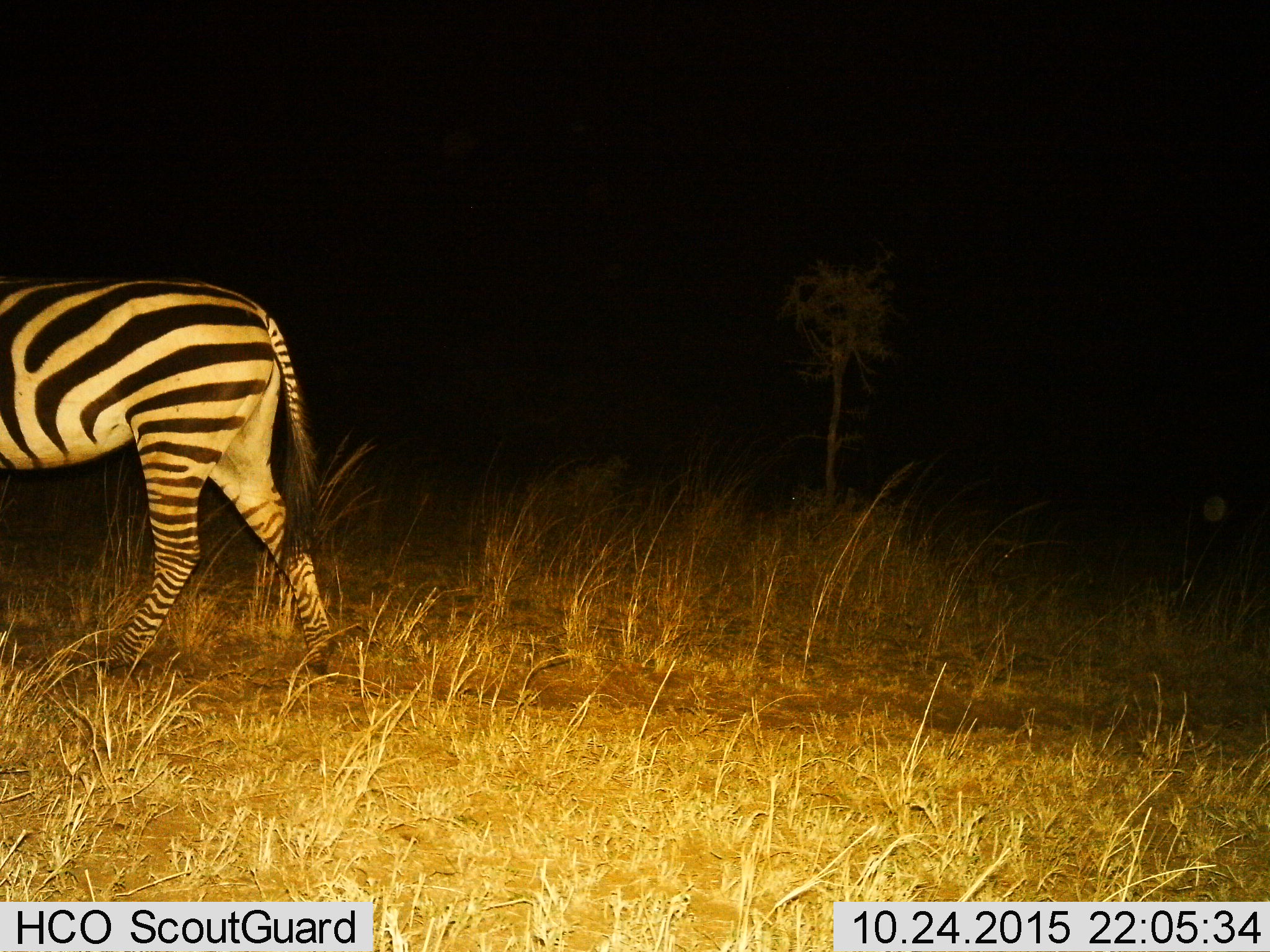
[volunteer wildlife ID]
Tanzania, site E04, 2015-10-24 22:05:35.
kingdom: Animalia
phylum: Chordata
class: Mammalia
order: Perissodactyla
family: Equidae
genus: Equus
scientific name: Equus quagga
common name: plains zebra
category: zebra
Zebra (plains zebra) (Equus quagga), count 1. Behavior (volunteer vote fractions): standing 16%, resting 0%, moving 84%, interacting 0%. Young present (vote fraction): 0%. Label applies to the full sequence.